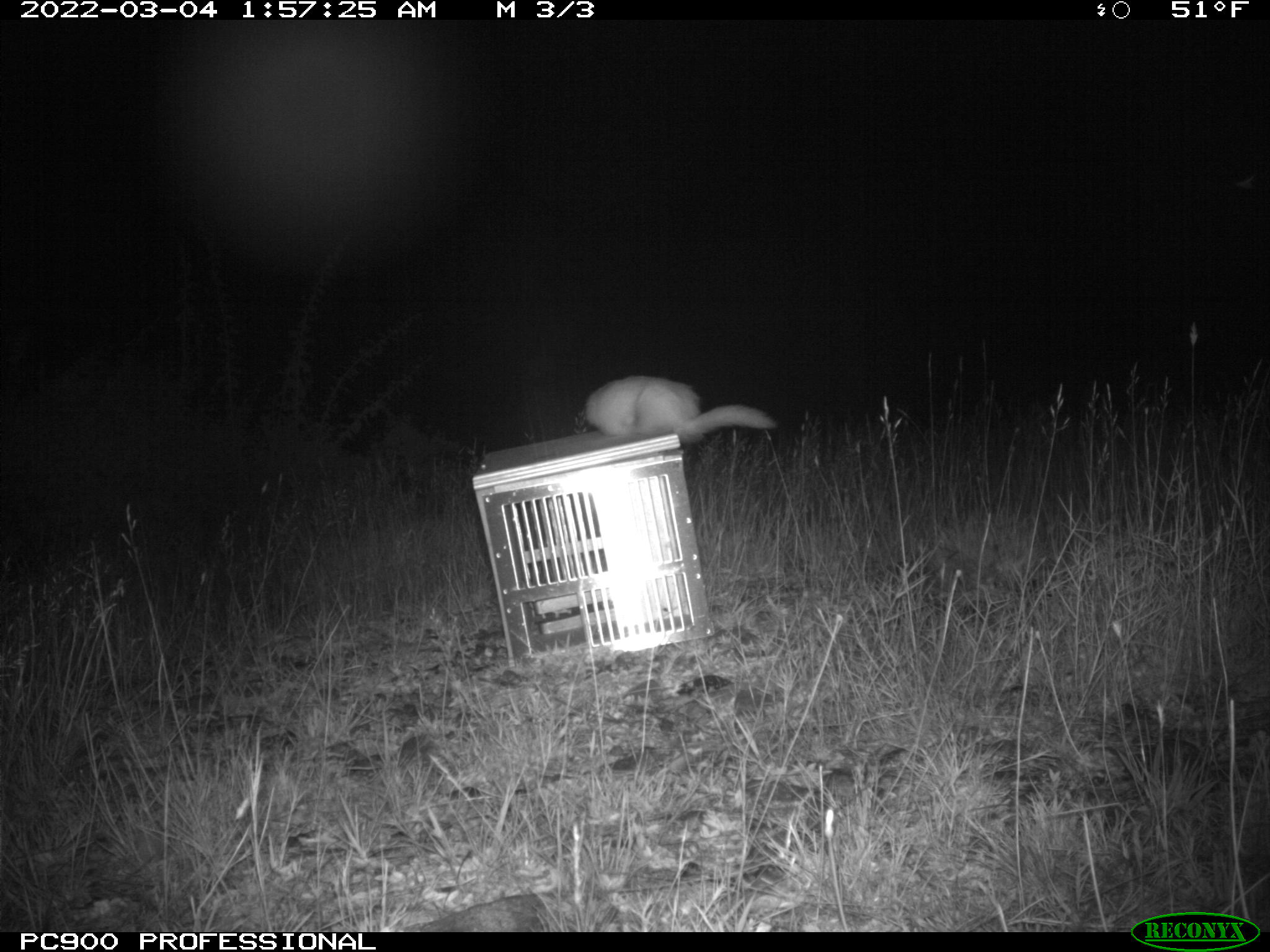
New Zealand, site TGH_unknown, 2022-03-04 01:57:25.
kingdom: Animalia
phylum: Chordata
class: Mammalia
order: Carnivora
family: Mustelidae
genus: Mustela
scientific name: Mustela furo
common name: ferret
Ferret (Mustela furo).